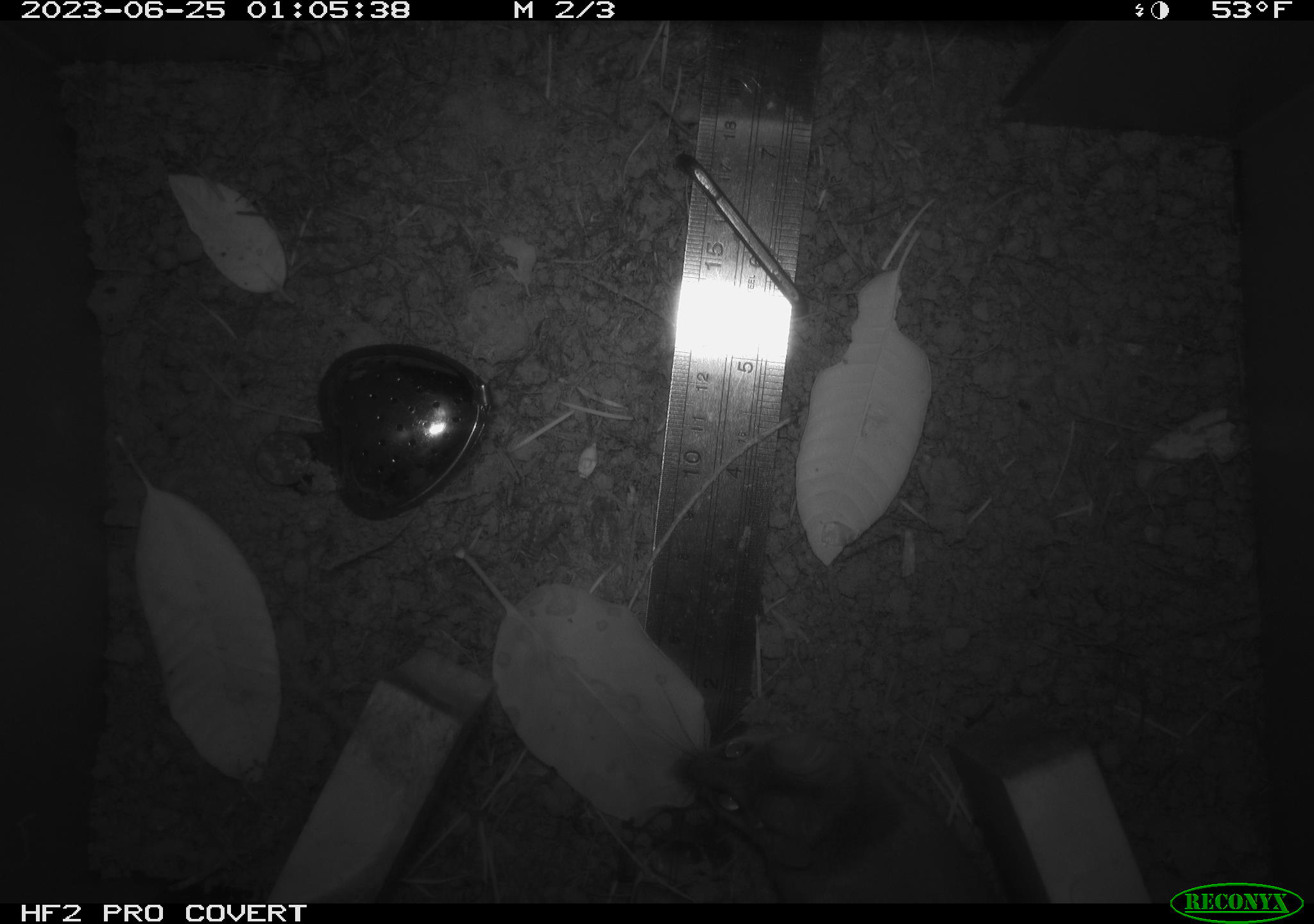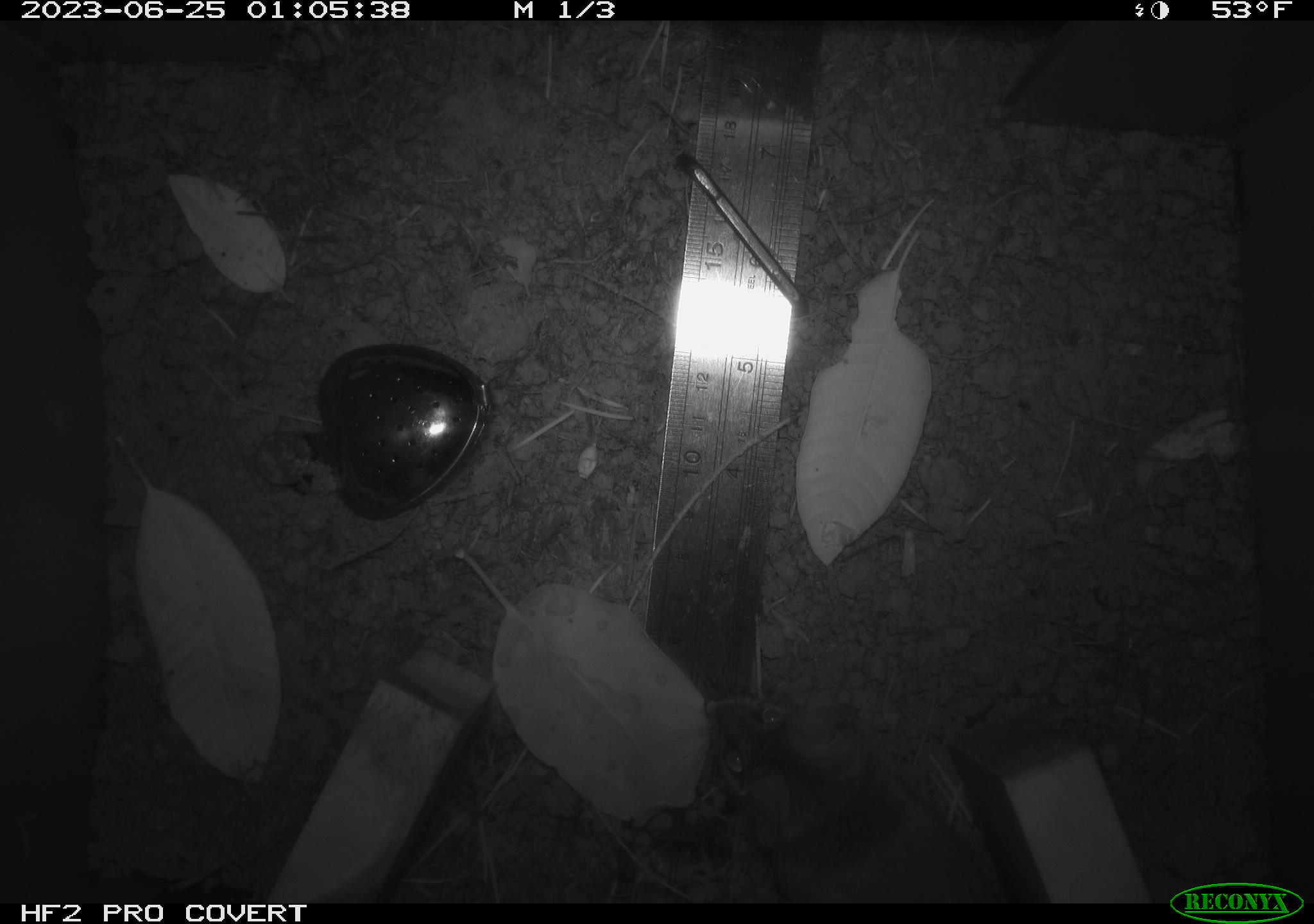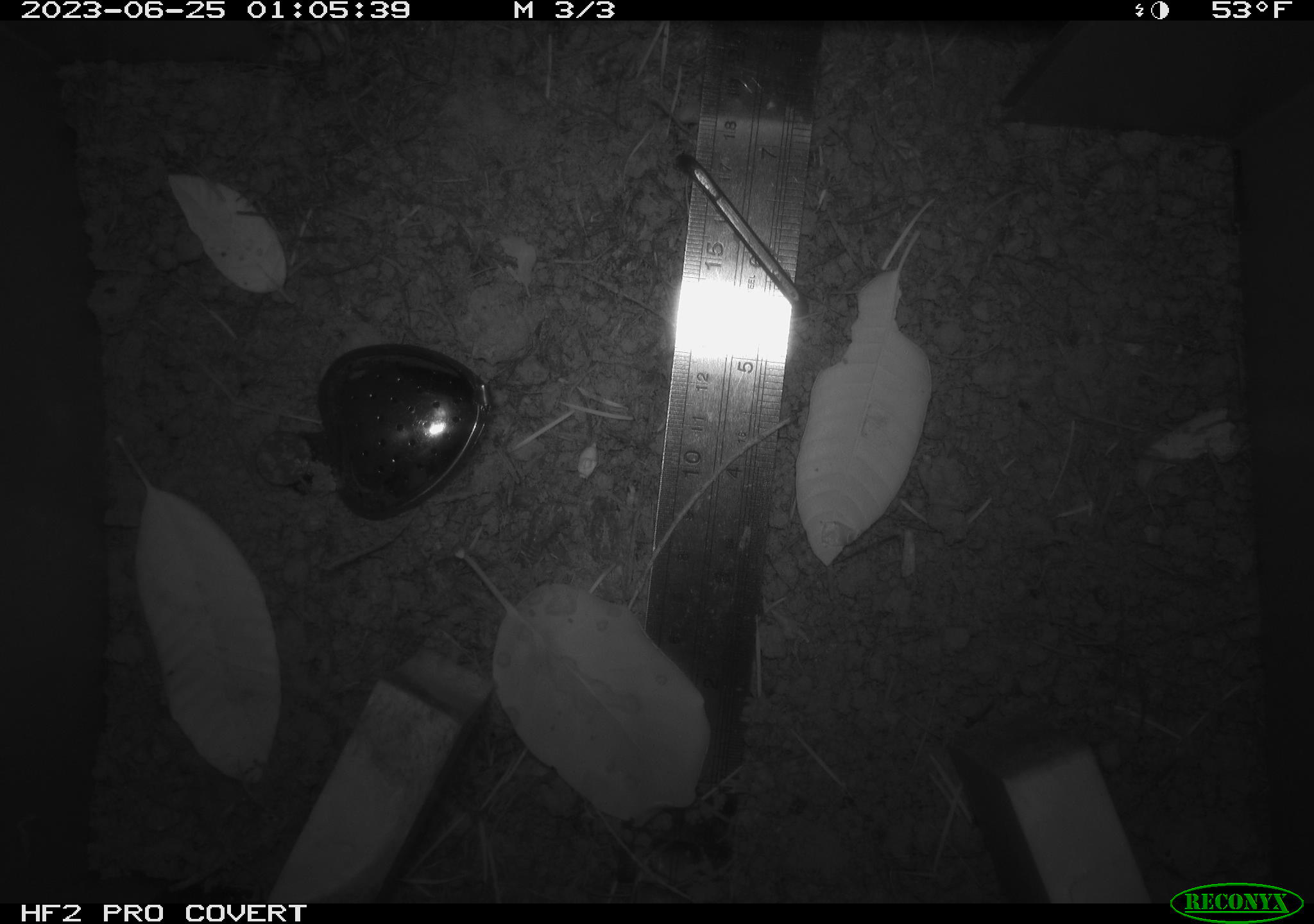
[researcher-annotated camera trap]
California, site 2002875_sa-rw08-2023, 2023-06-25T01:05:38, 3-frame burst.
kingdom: Animalia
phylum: Chordata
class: Mammalia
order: Rodentia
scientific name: Rodentia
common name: mouse species